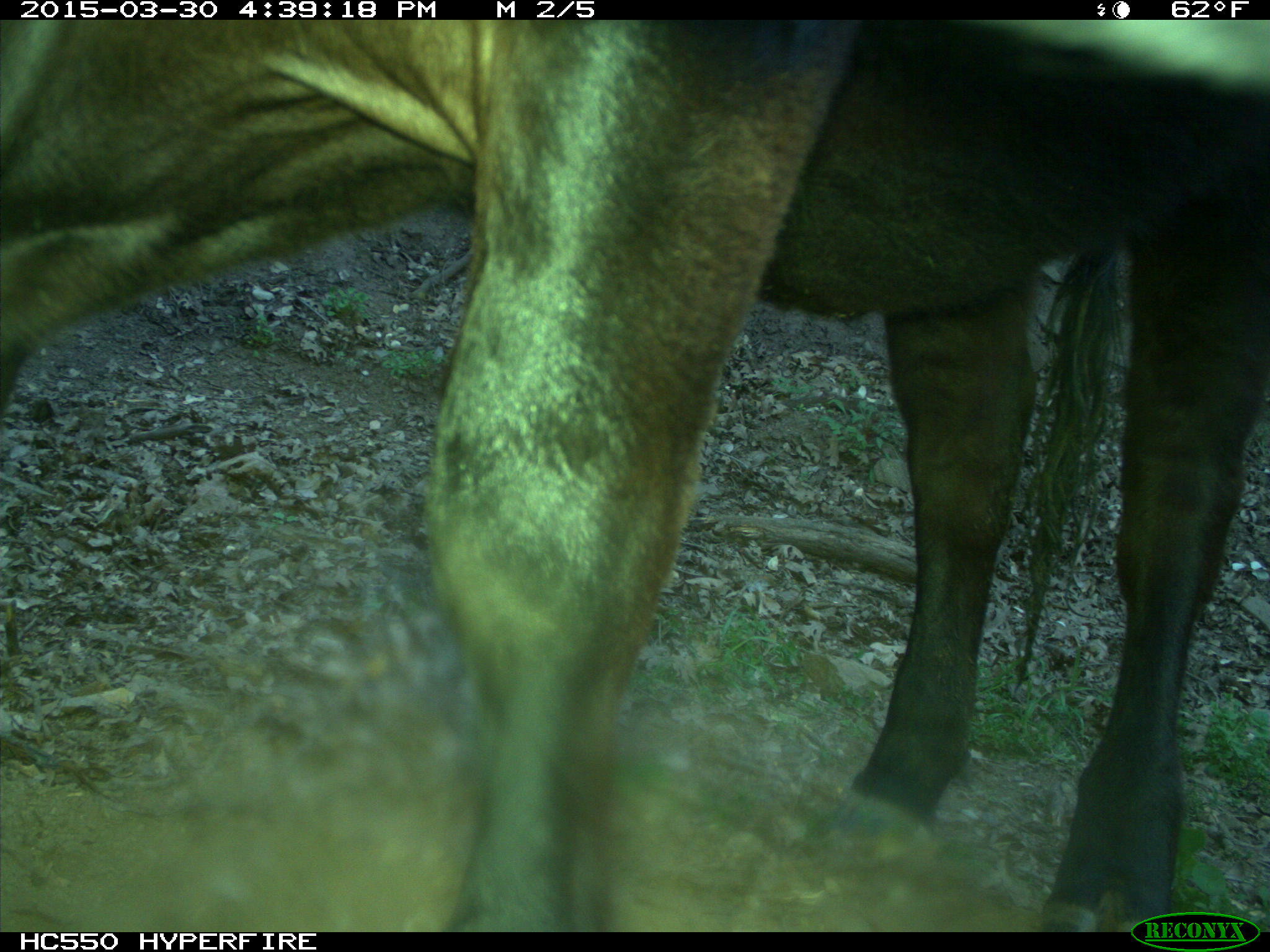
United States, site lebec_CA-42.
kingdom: Animalia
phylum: Chordata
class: Mammalia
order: Artiodactyla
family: Bovidae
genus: Bos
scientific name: Bos taurus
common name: domestic cow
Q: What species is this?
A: Bos taurus (domestic cow).